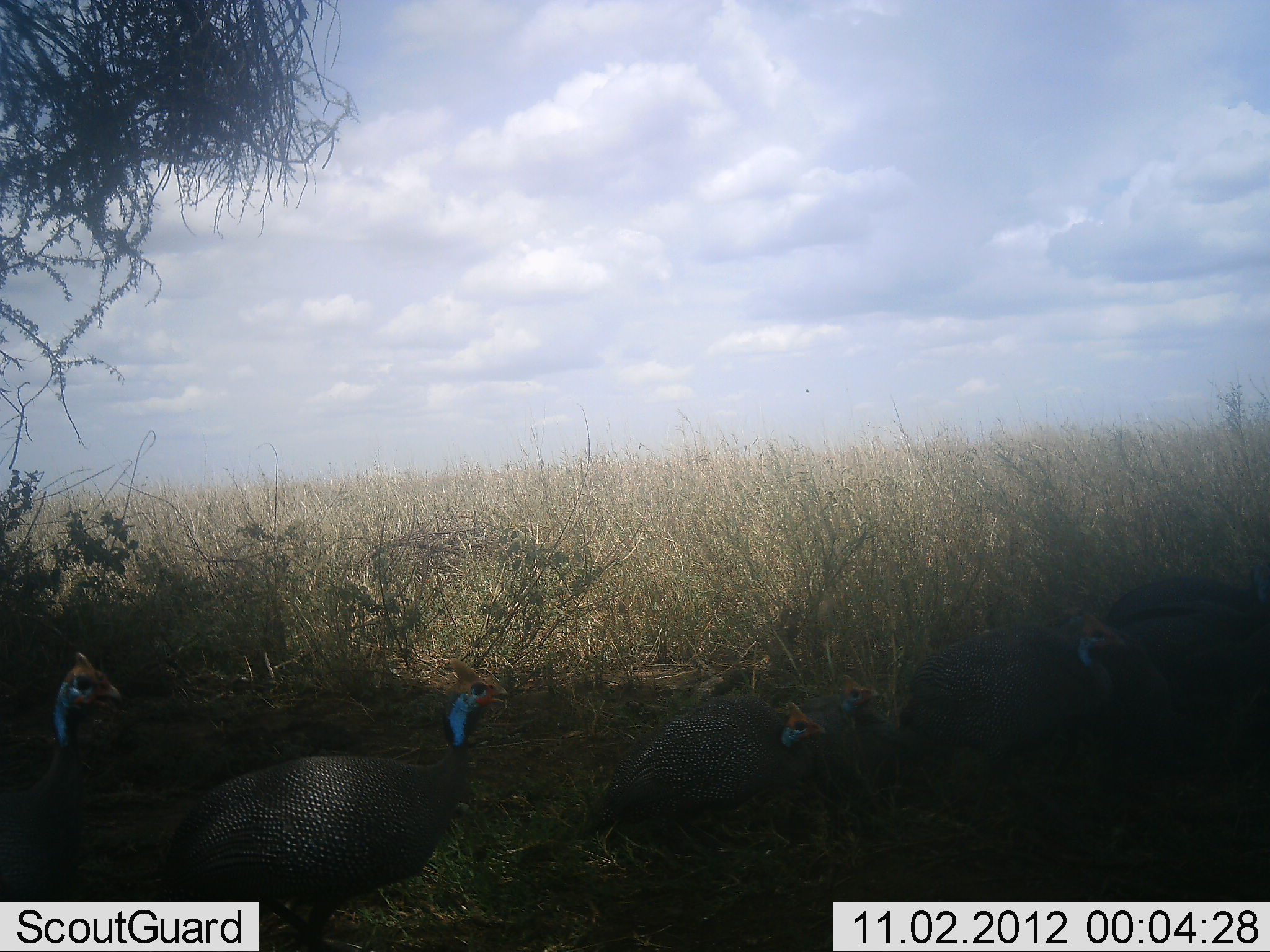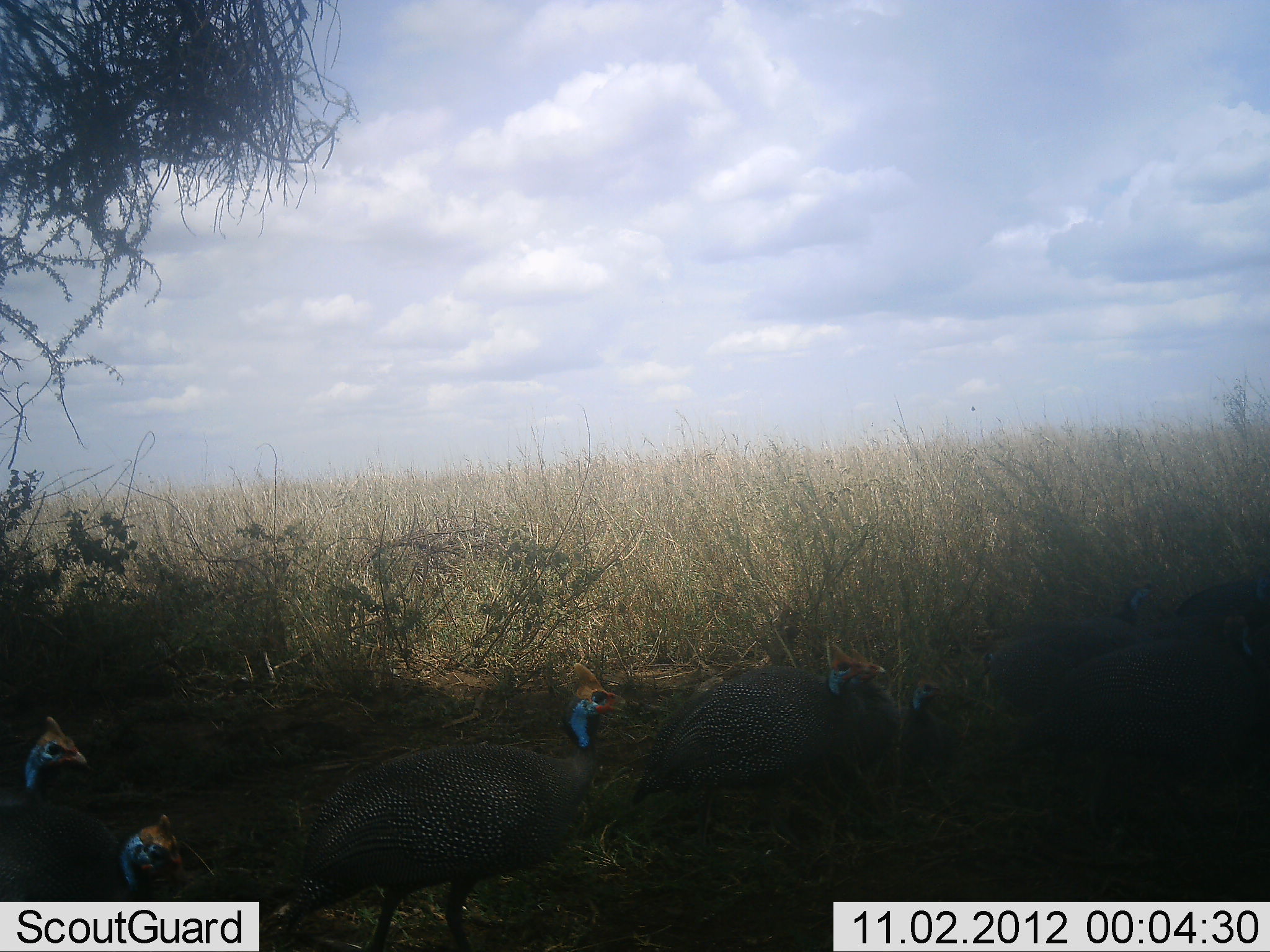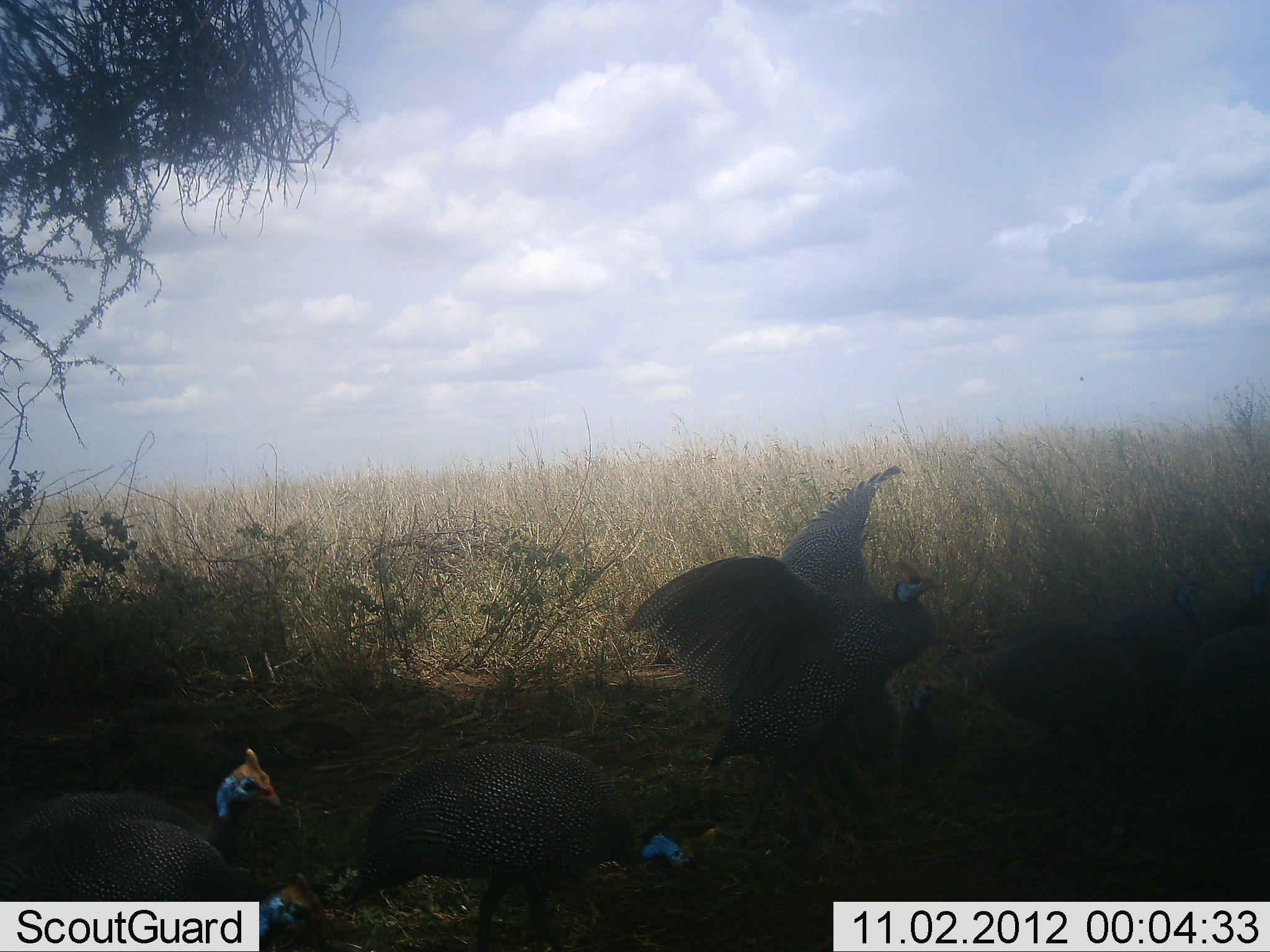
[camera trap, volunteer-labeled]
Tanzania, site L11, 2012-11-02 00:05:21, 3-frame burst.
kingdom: Animalia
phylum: Chordata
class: Aves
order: Galliformes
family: Numididae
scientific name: Numididae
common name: guinea fowl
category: guineafowl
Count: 7.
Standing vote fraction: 10%.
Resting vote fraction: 0%.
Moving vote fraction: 90%.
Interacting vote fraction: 0%.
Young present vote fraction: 0%.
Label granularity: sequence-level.